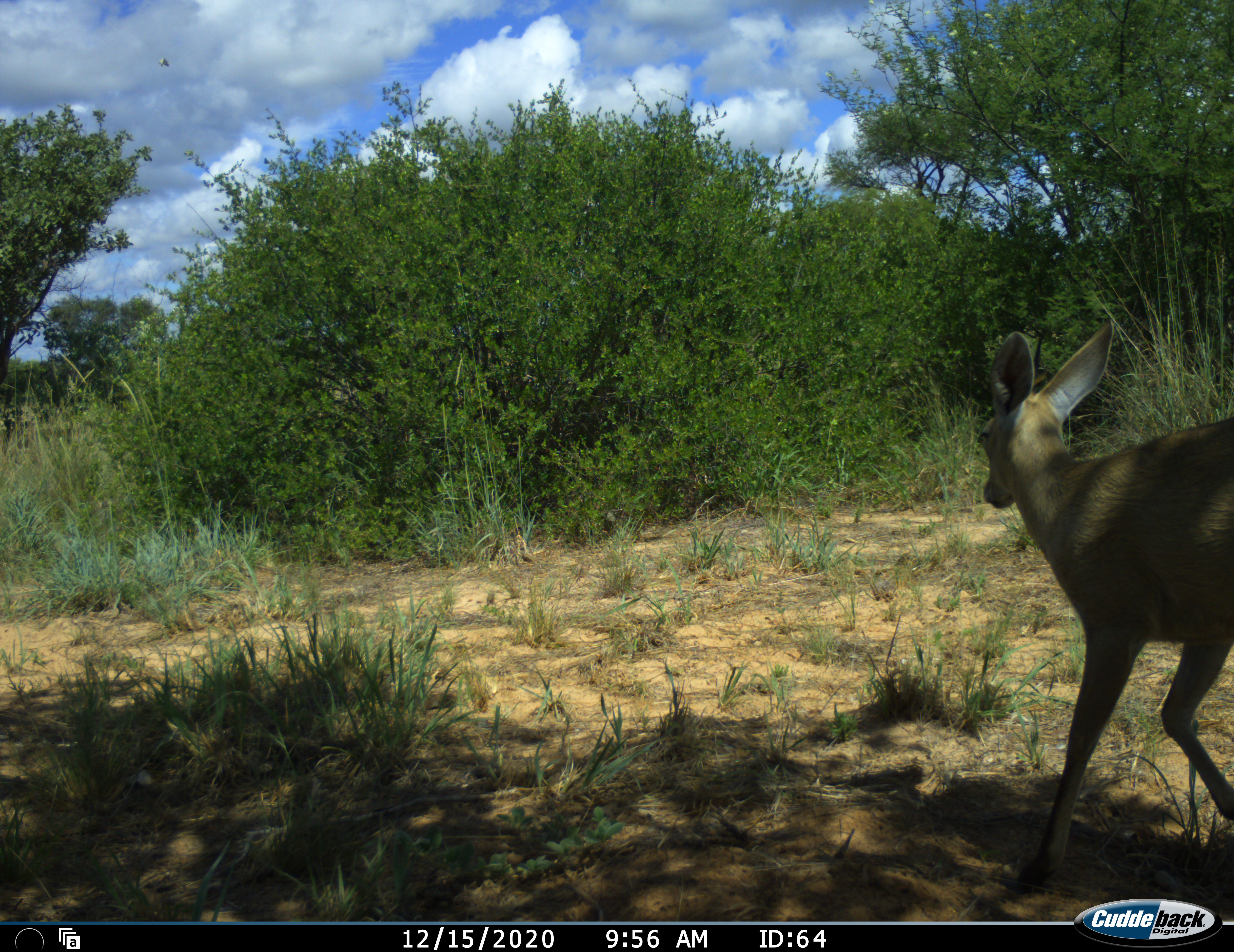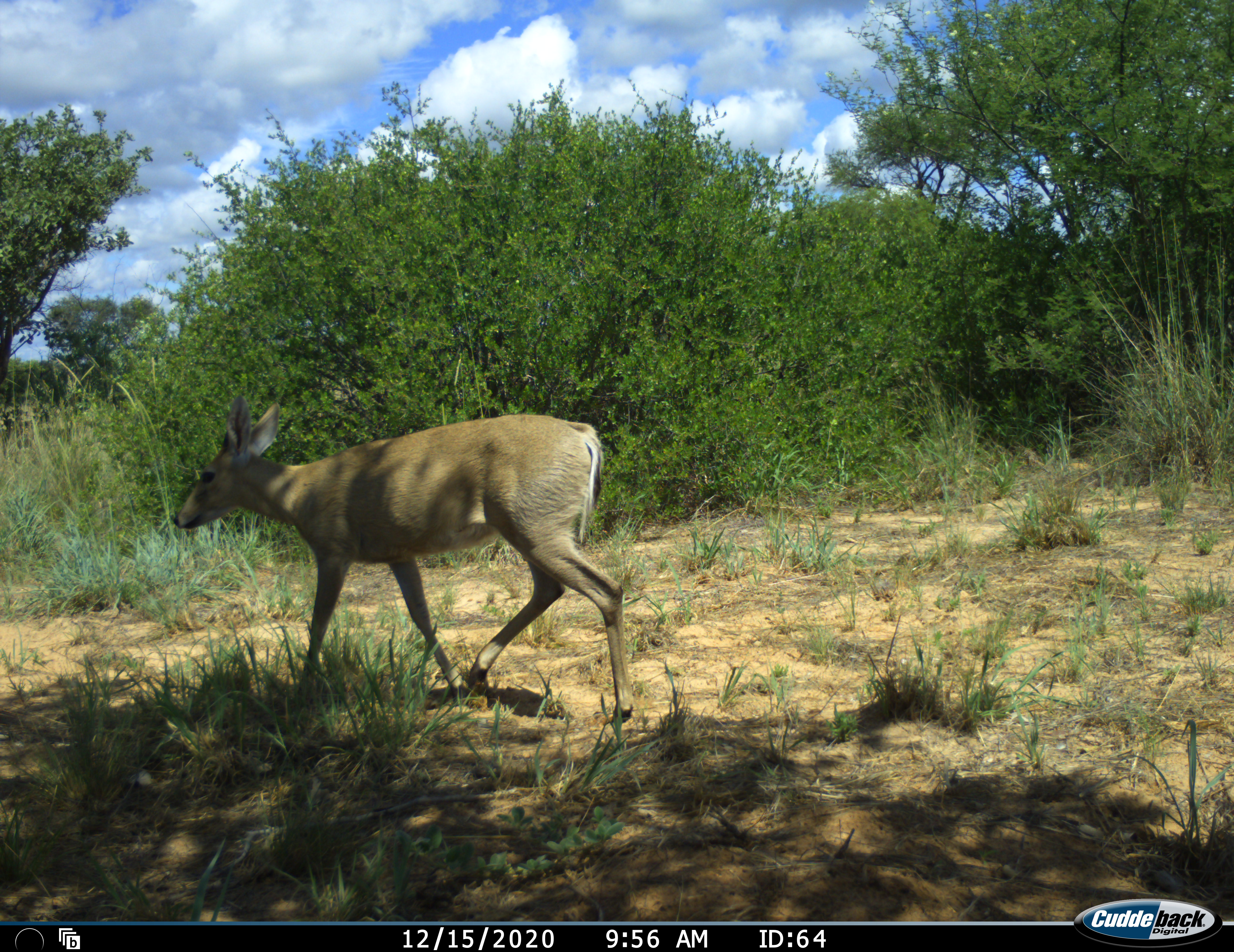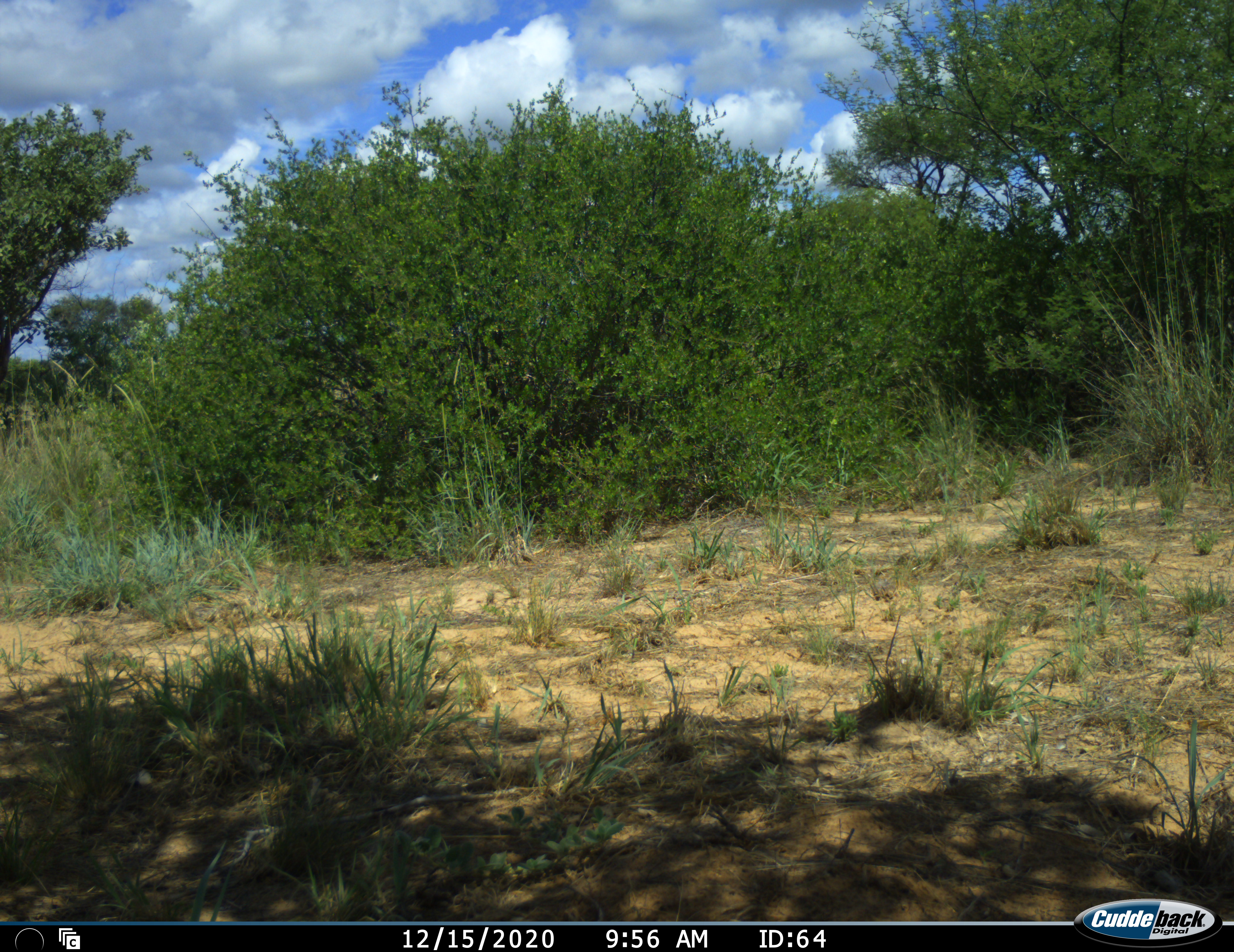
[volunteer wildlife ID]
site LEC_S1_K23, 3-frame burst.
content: unidentified animal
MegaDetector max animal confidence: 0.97